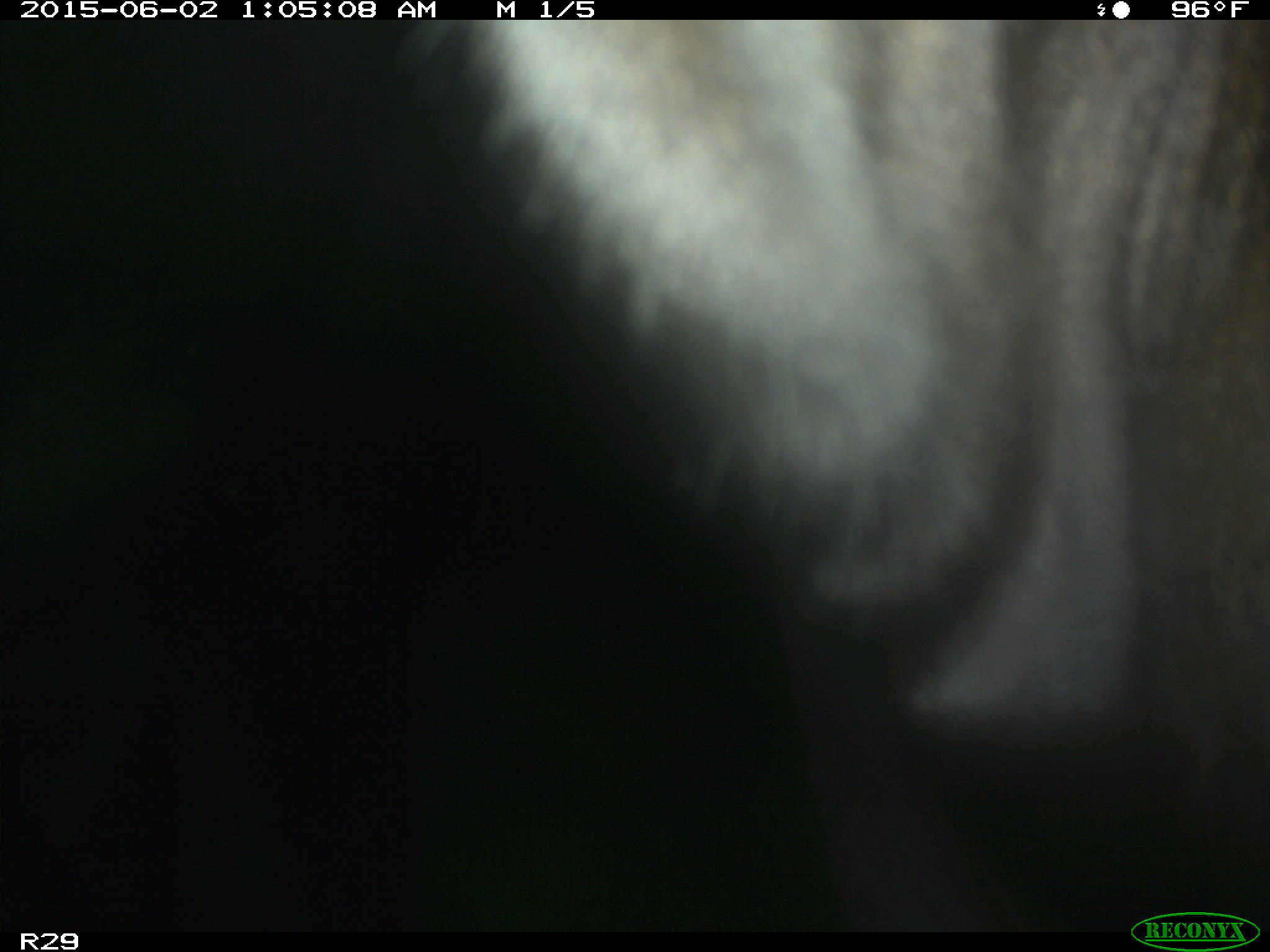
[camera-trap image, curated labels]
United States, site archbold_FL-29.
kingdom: Animalia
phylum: Chordata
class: Mammalia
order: Artiodactyla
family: Bovidae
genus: Bos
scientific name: Bos taurus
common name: domestic cow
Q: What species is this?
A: Bos taurus (domestic cow).